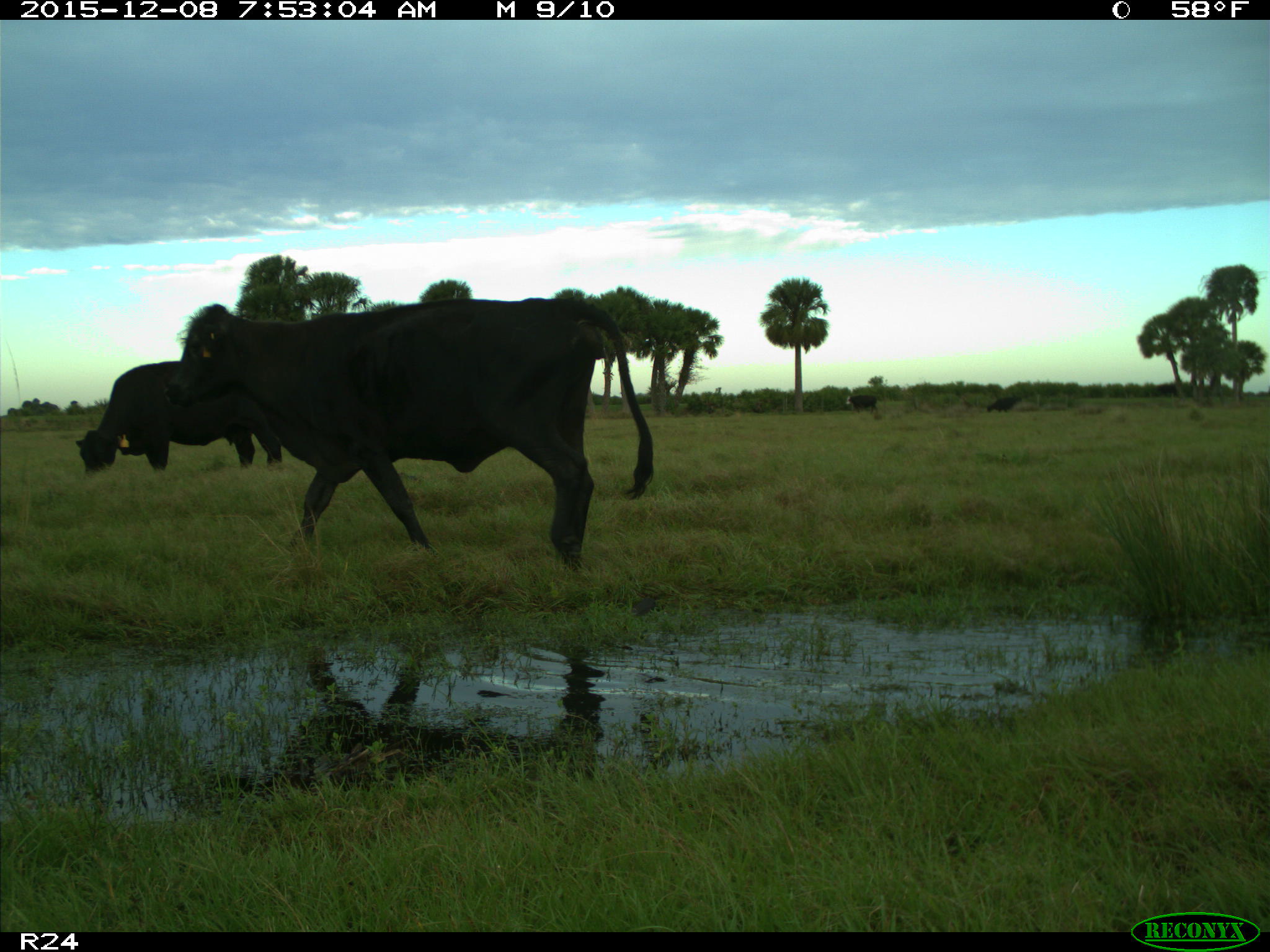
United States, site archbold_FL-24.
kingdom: Animalia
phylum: Chordata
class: Mammalia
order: Artiodactyla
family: Bovidae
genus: Bos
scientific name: Bos taurus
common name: domestic cow